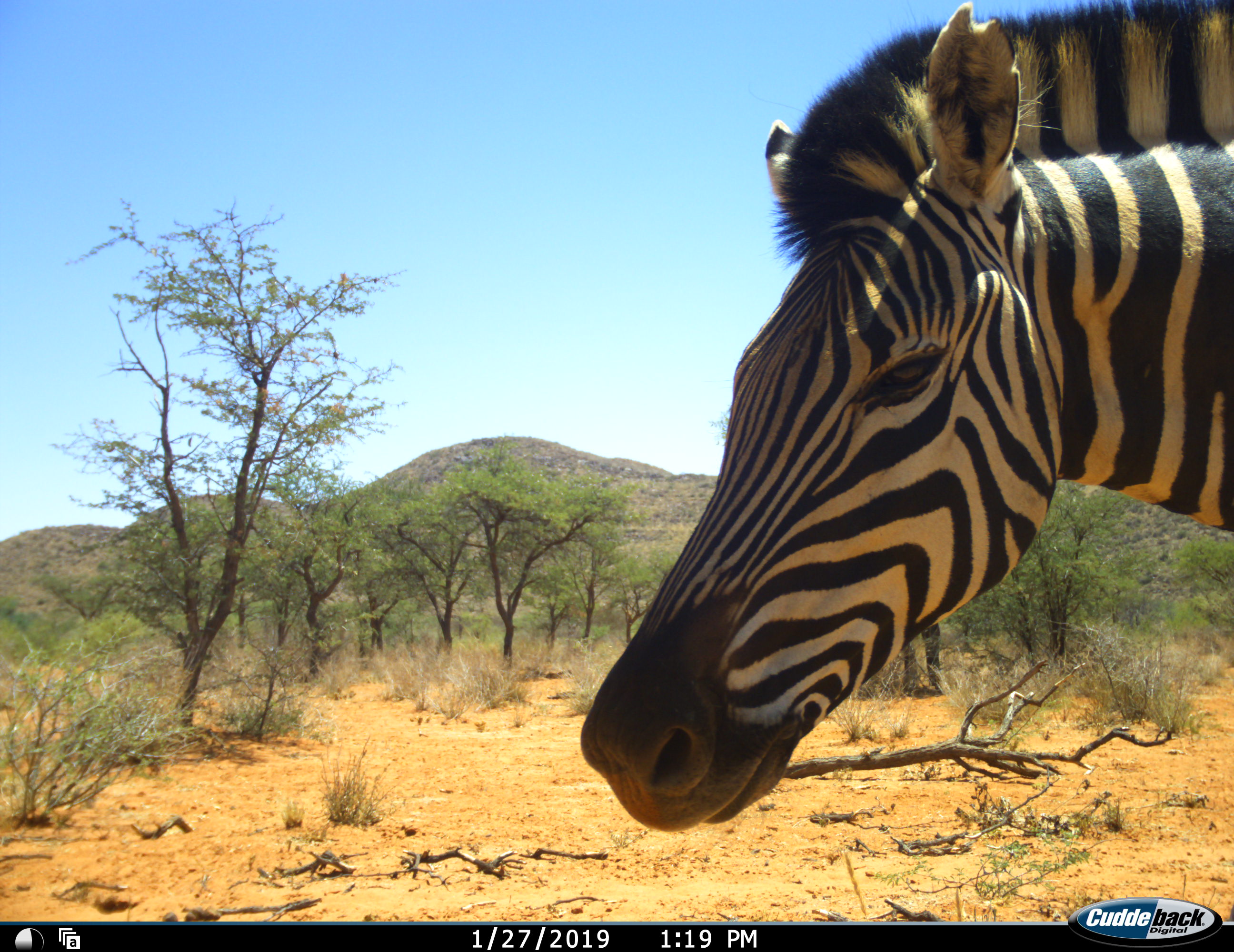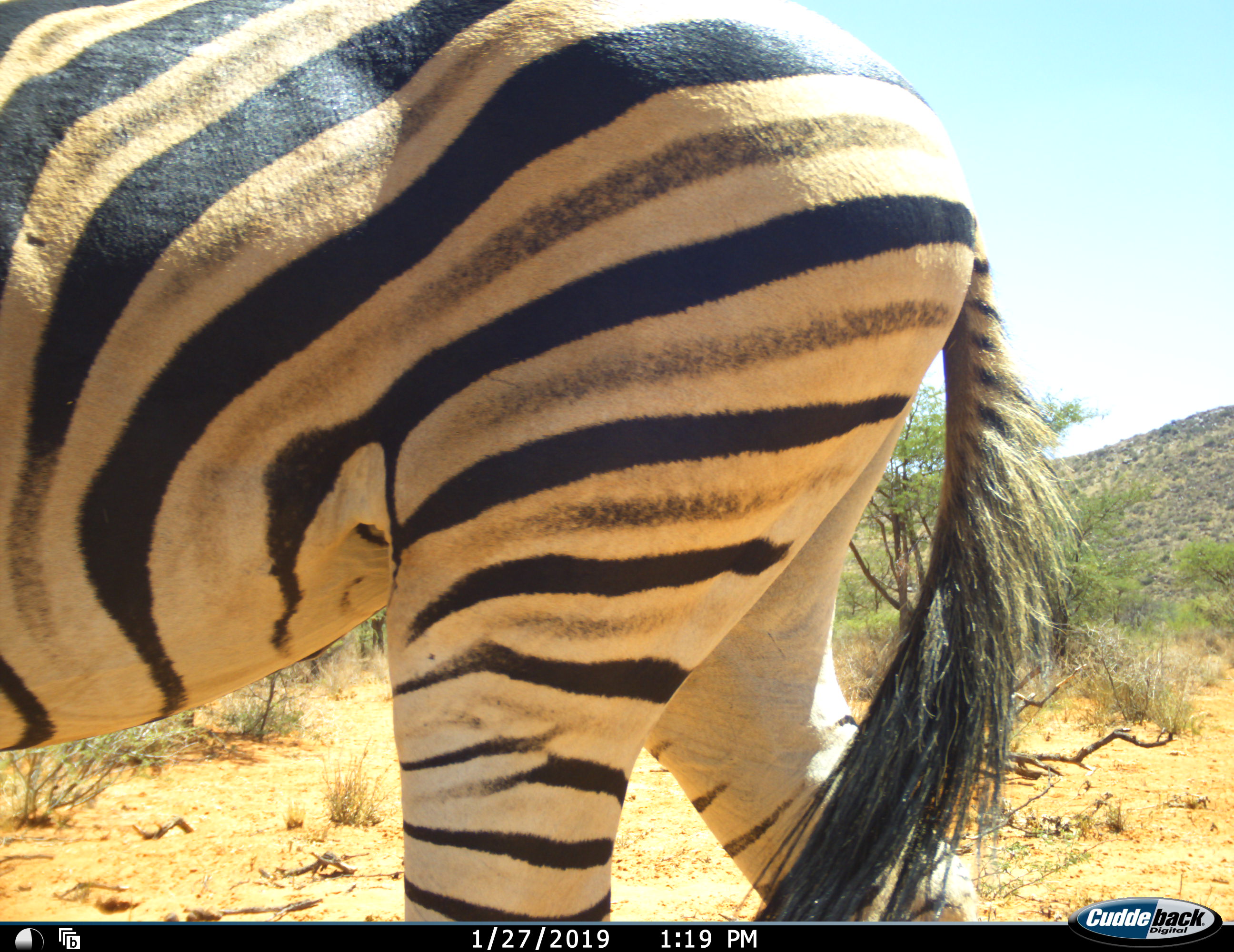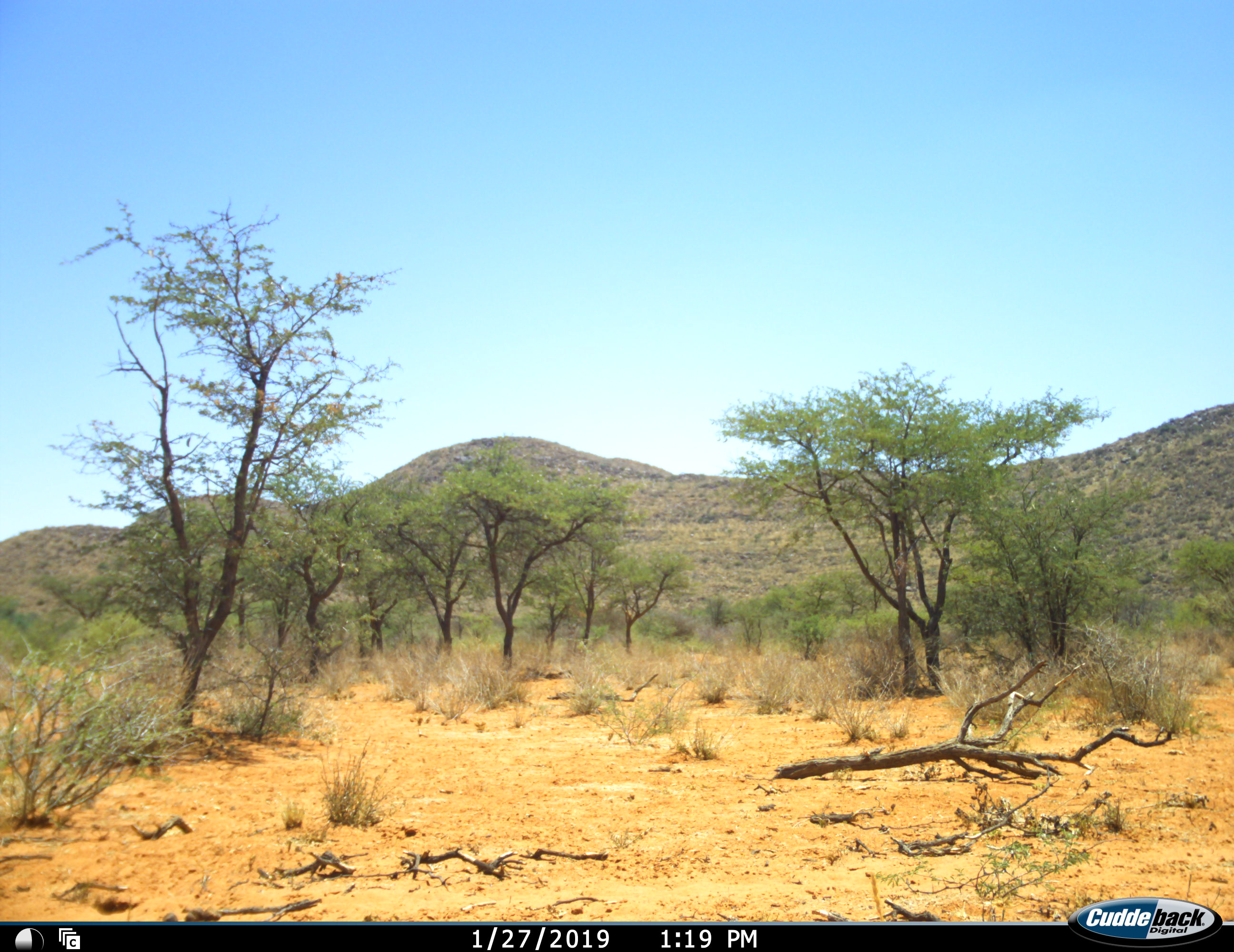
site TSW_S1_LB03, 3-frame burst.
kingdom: Animalia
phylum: Chordata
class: Mammalia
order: Perissodactyla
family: Equidae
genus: Equus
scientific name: Equus quagga burchellii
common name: burchell's zebra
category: zebraburchells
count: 1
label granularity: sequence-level